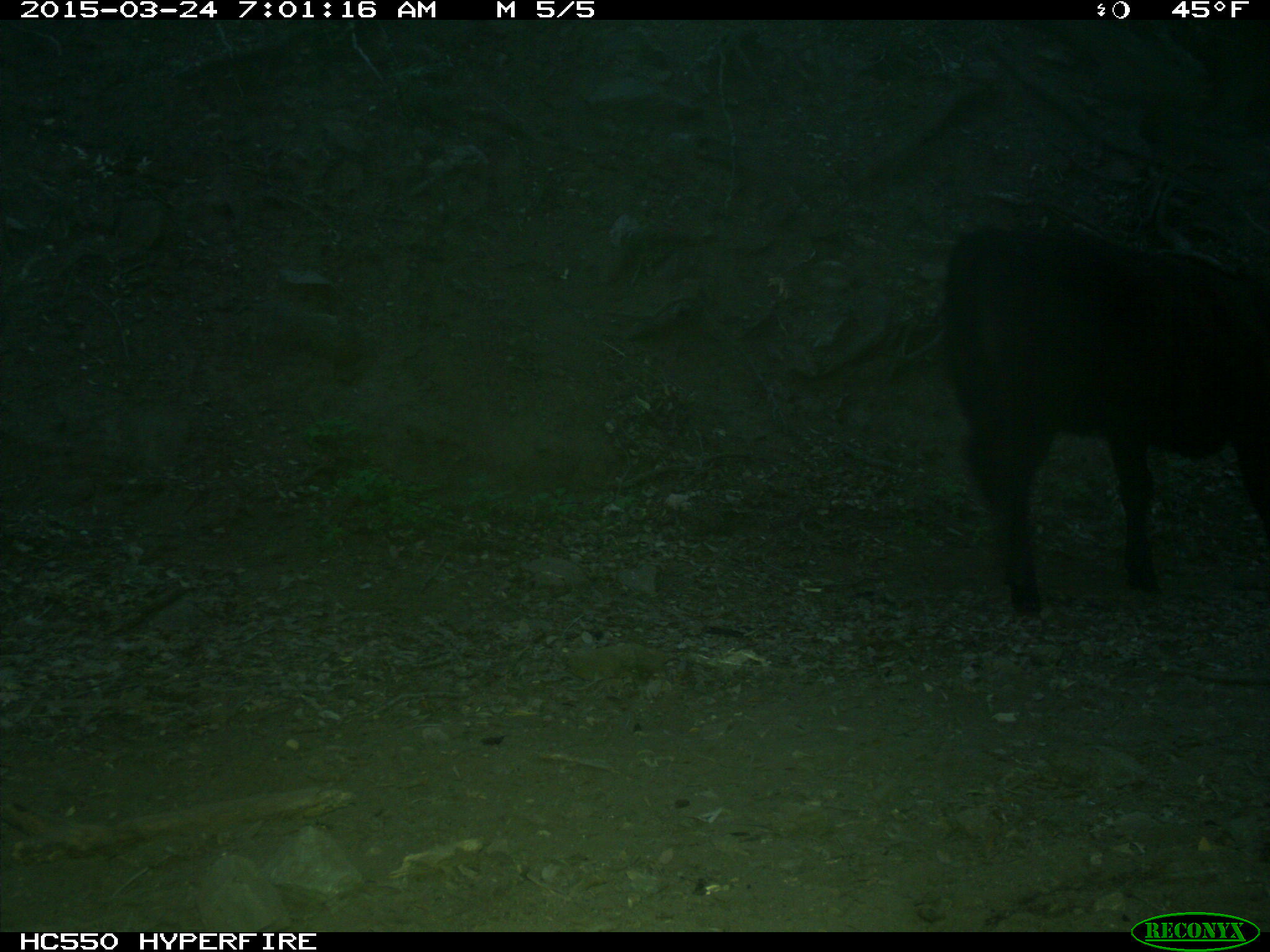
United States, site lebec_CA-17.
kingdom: Animalia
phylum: Chordata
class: Mammalia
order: Artiodactyla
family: Bovidae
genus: Bos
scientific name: Bos taurus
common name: domestic cow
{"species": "Bos taurus (domestic cow)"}